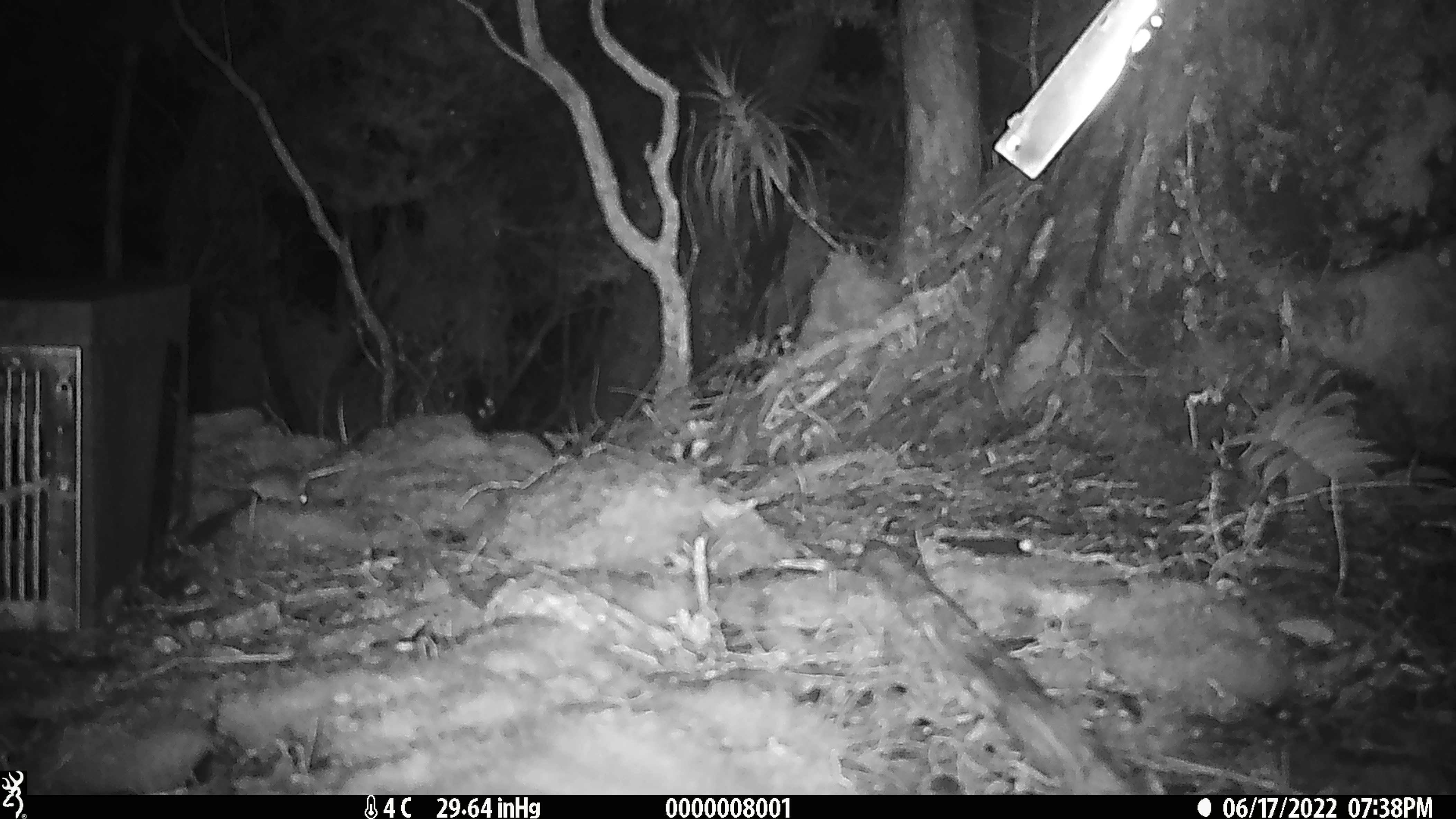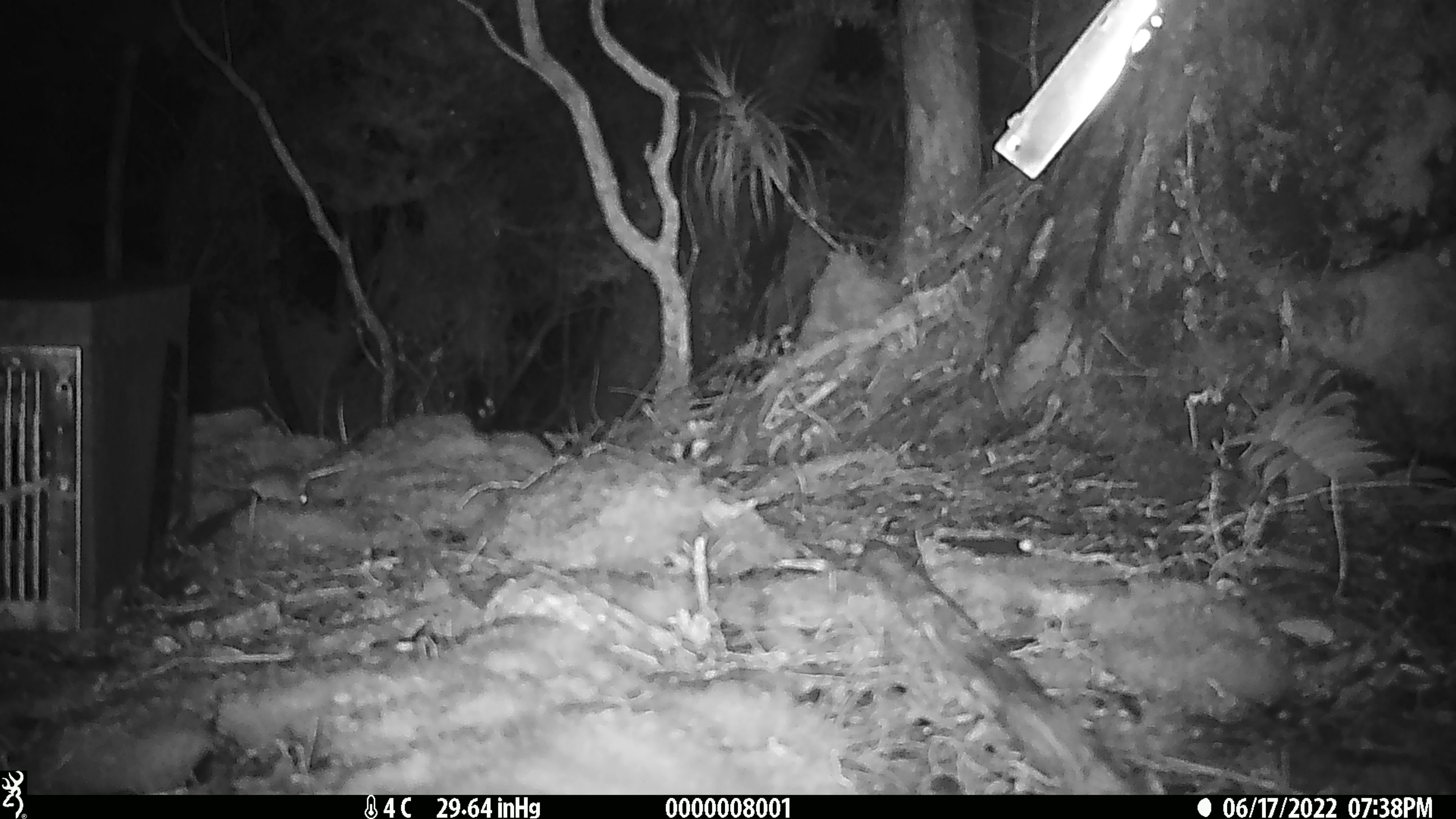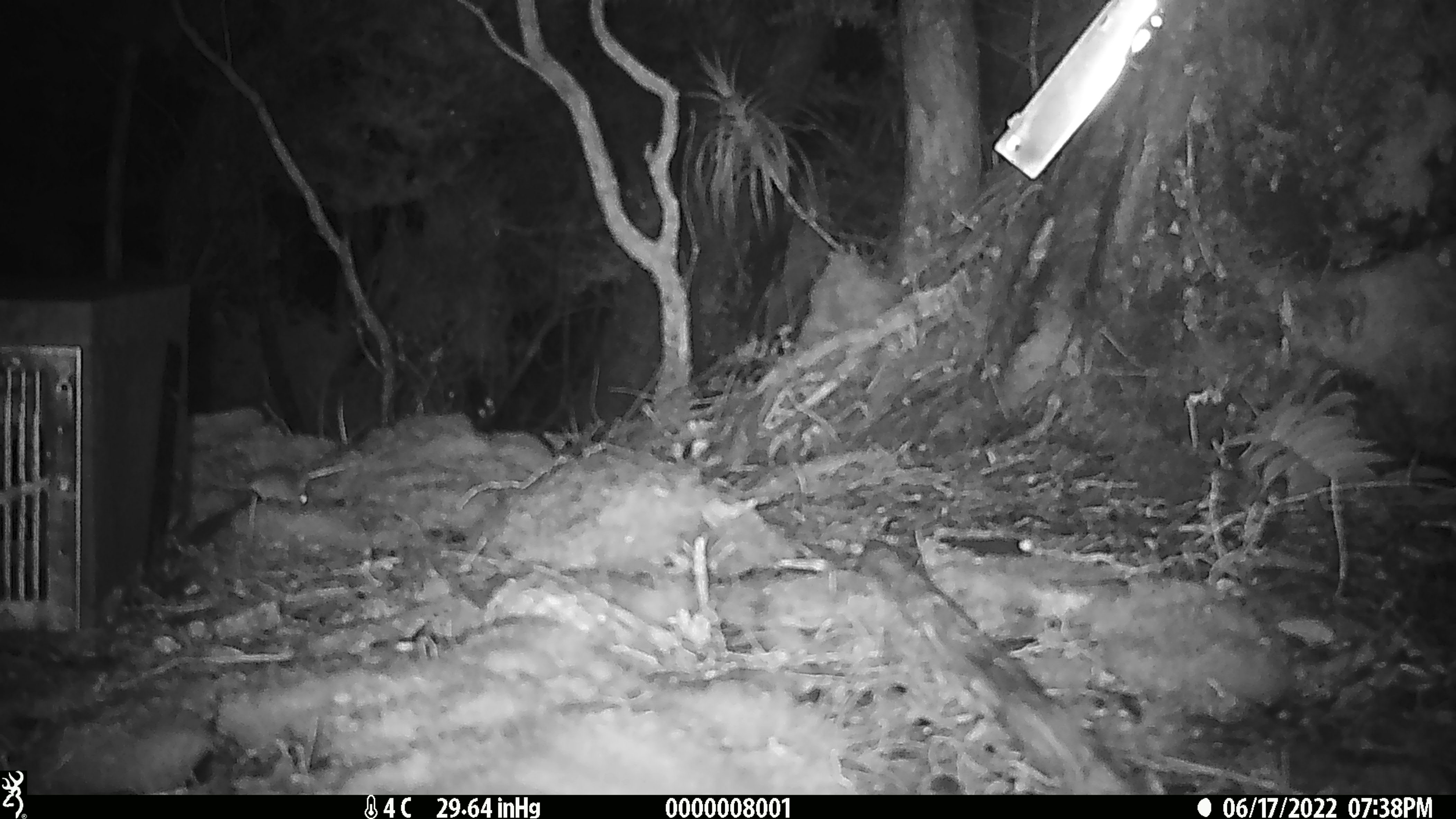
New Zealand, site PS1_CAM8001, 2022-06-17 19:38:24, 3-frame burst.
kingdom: Animalia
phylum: Chordata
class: Mammalia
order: Rodentia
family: Muridae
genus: Mus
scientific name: Mus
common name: mouse